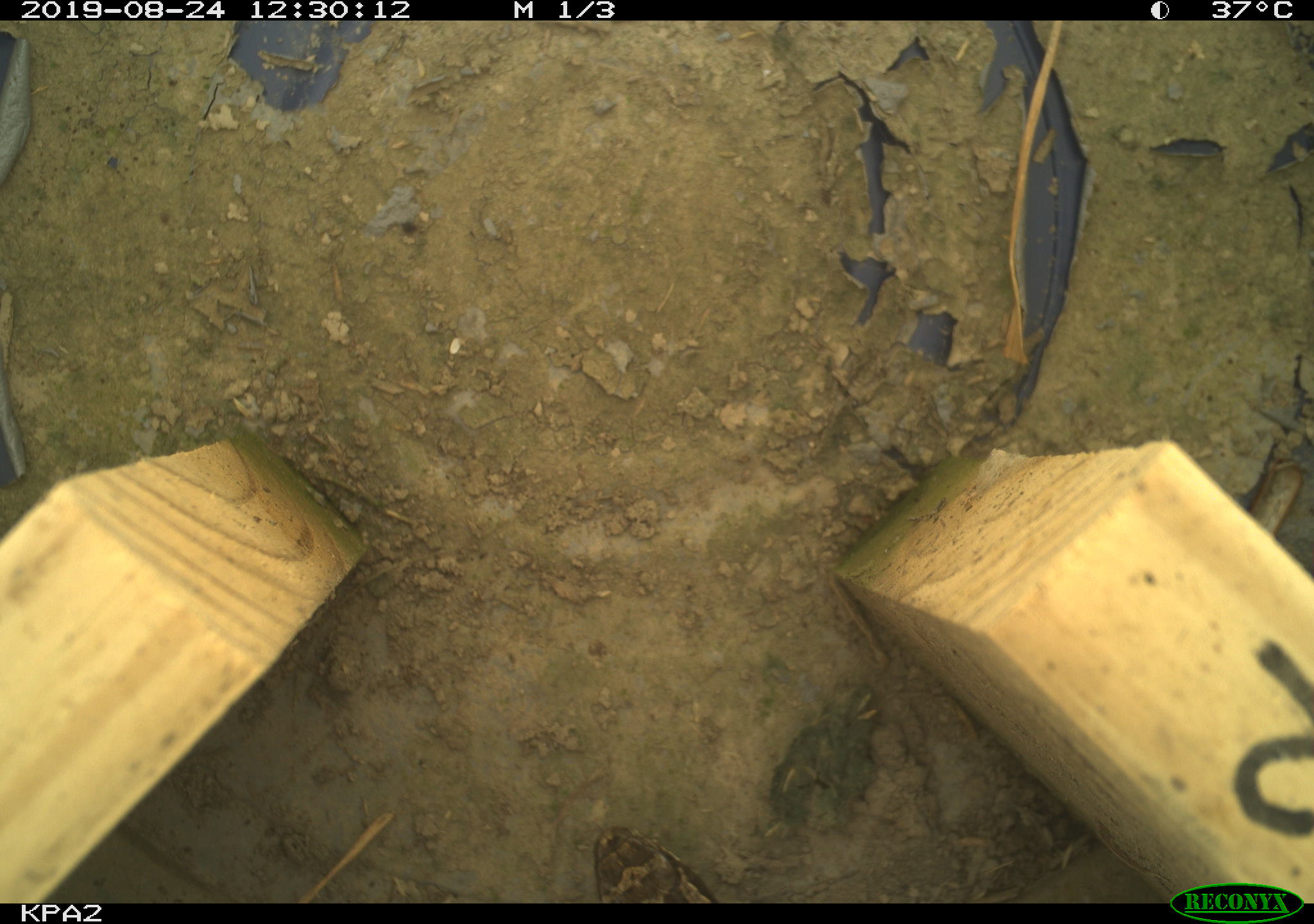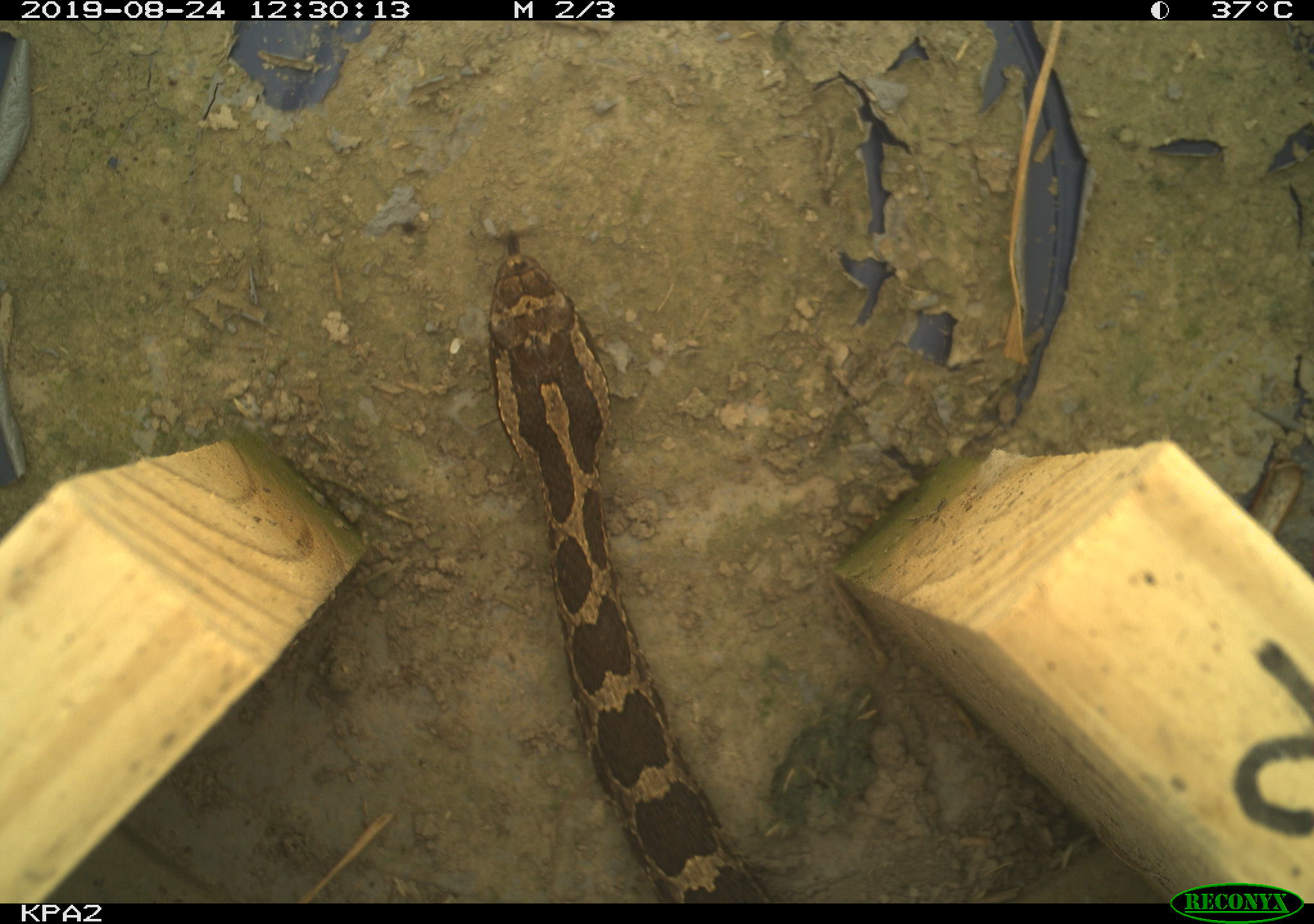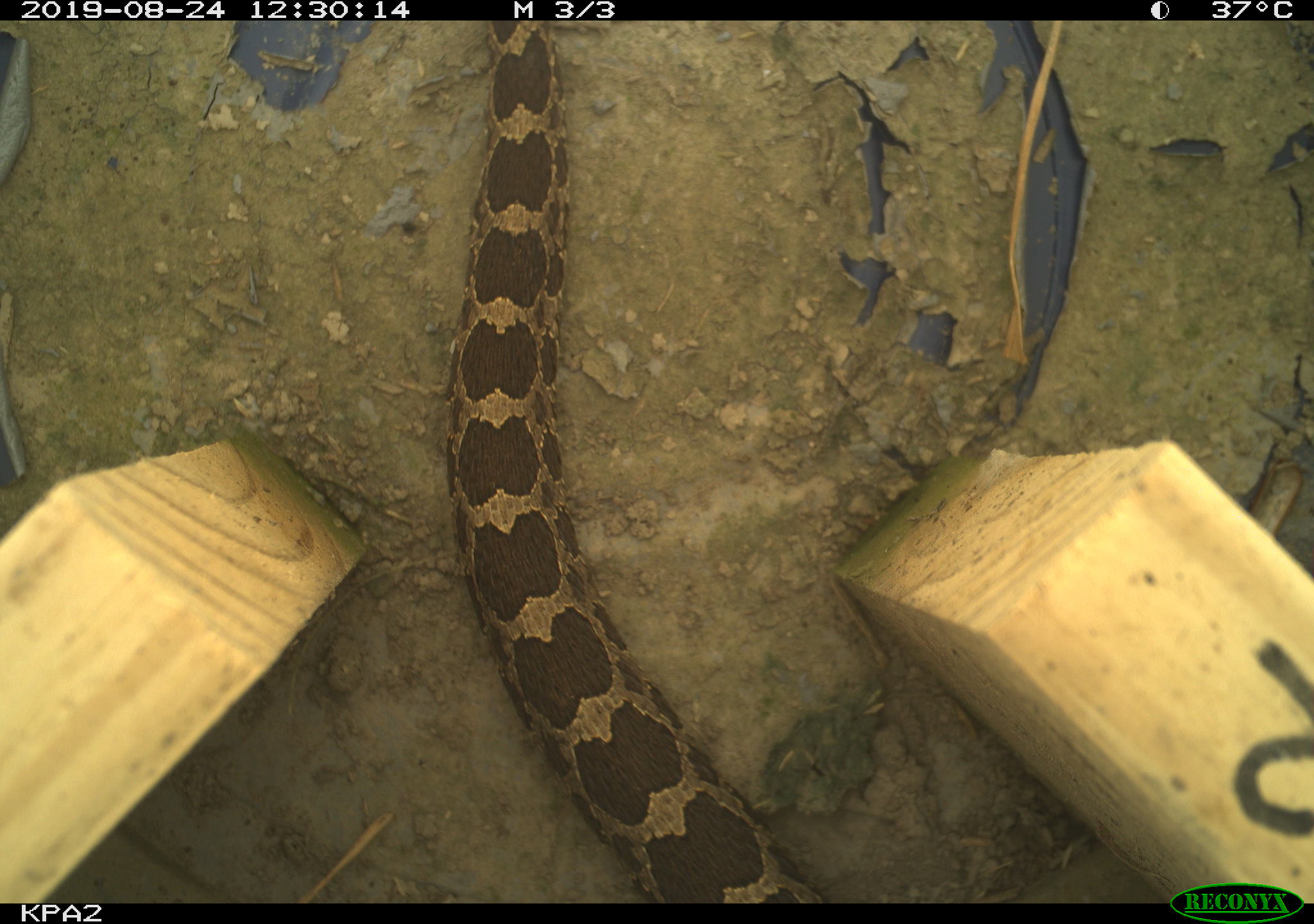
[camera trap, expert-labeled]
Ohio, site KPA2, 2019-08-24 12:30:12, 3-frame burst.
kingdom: Animalia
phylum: Chordata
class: Reptilia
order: Squamata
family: Viperidae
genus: Sistrurus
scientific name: Sistrurus catenatus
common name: eastern massasauga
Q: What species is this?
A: Eastern massasauga (Sistrurus catenatus).